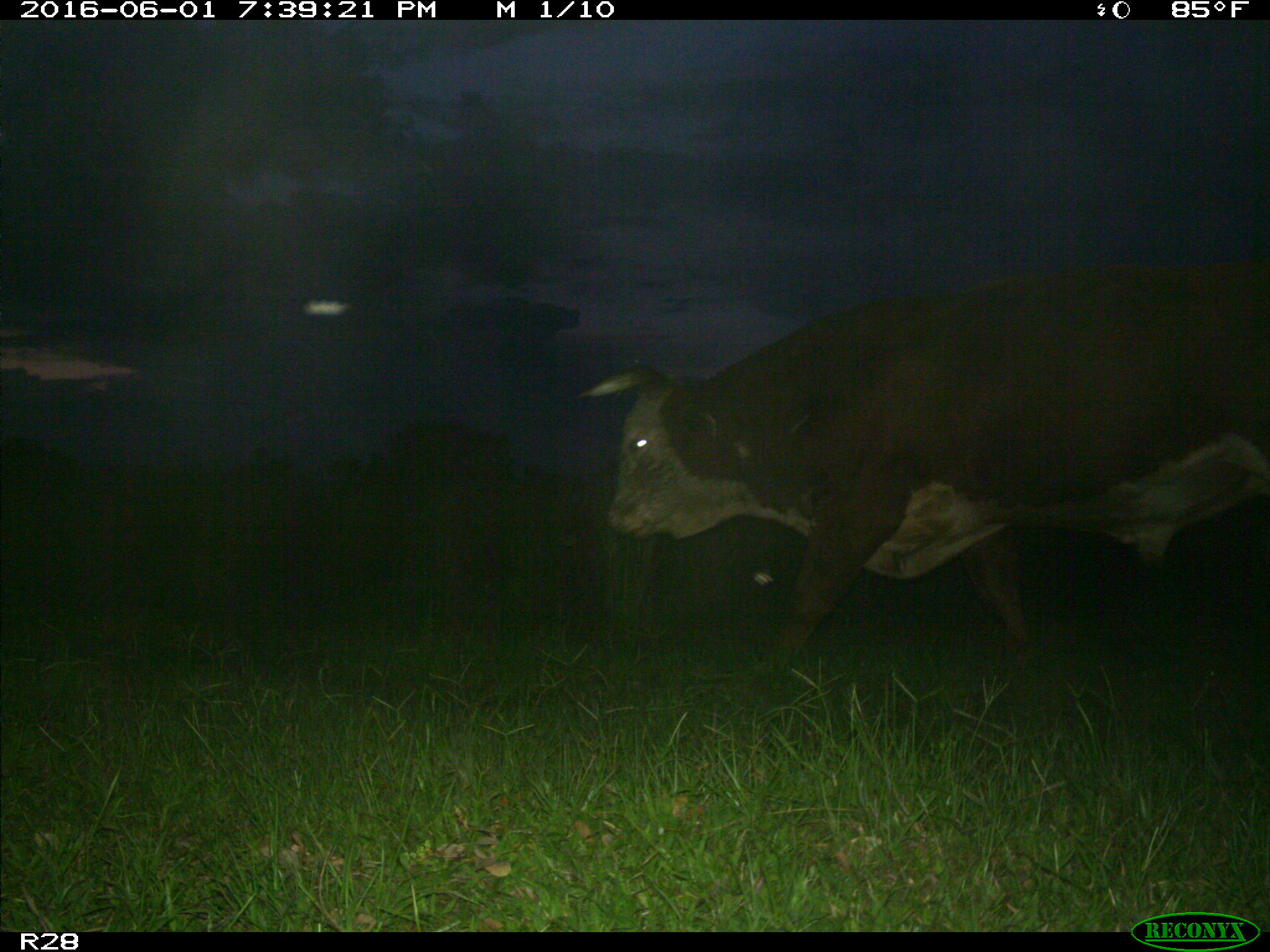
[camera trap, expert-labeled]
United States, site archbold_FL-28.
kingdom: Animalia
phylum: Chordata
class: Mammalia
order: Artiodactyla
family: Bovidae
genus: Bos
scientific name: Bos taurus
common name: domestic cow